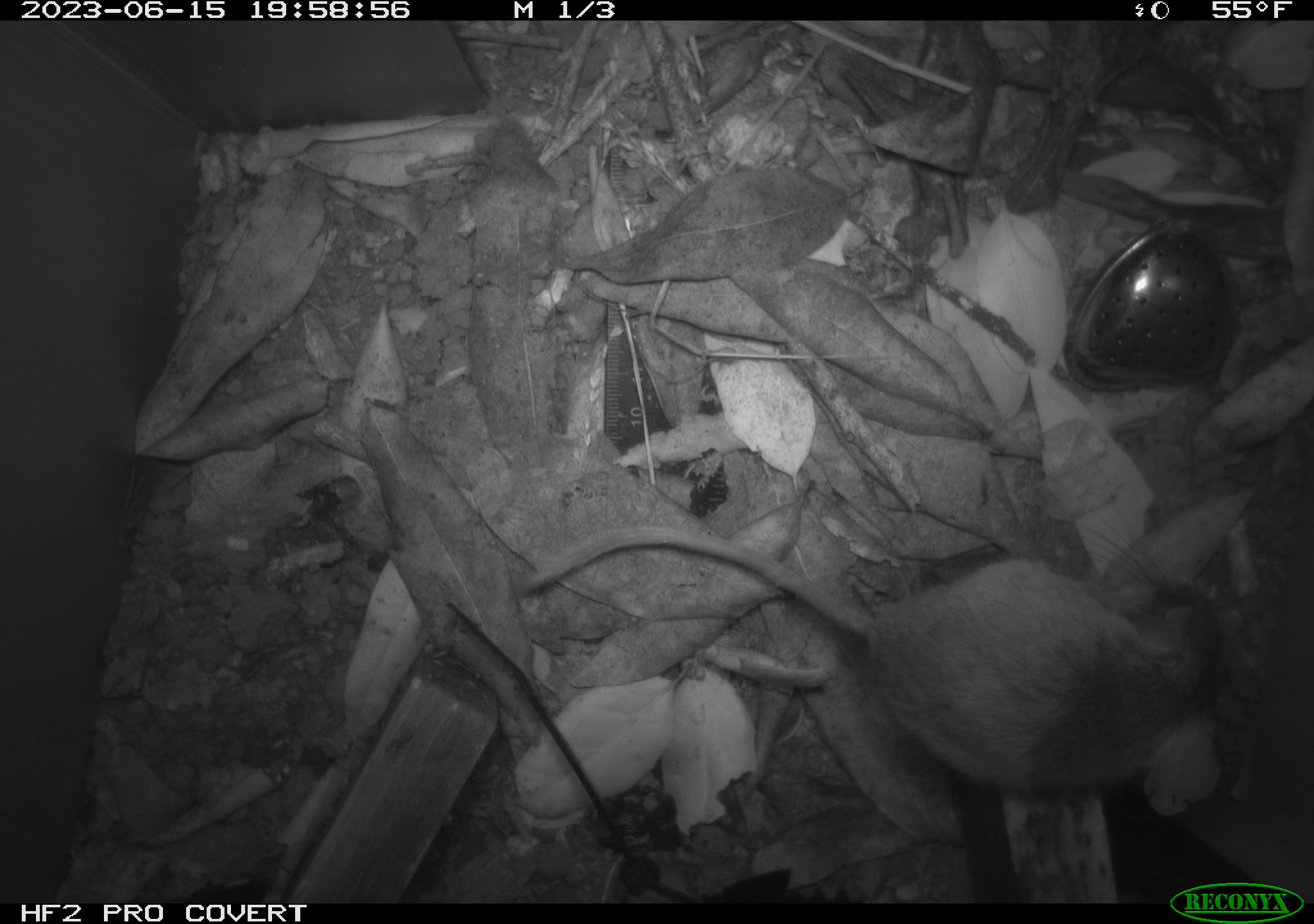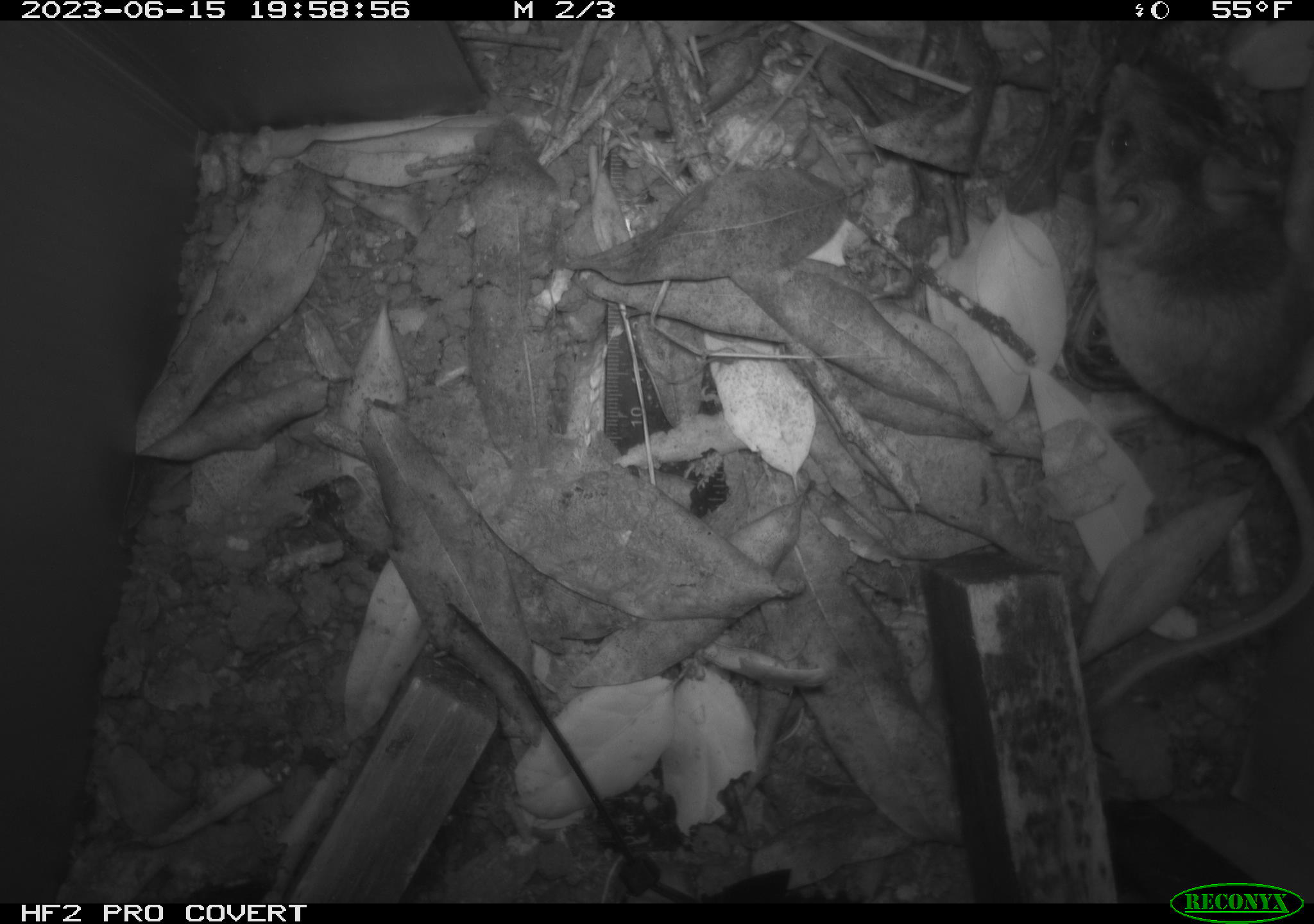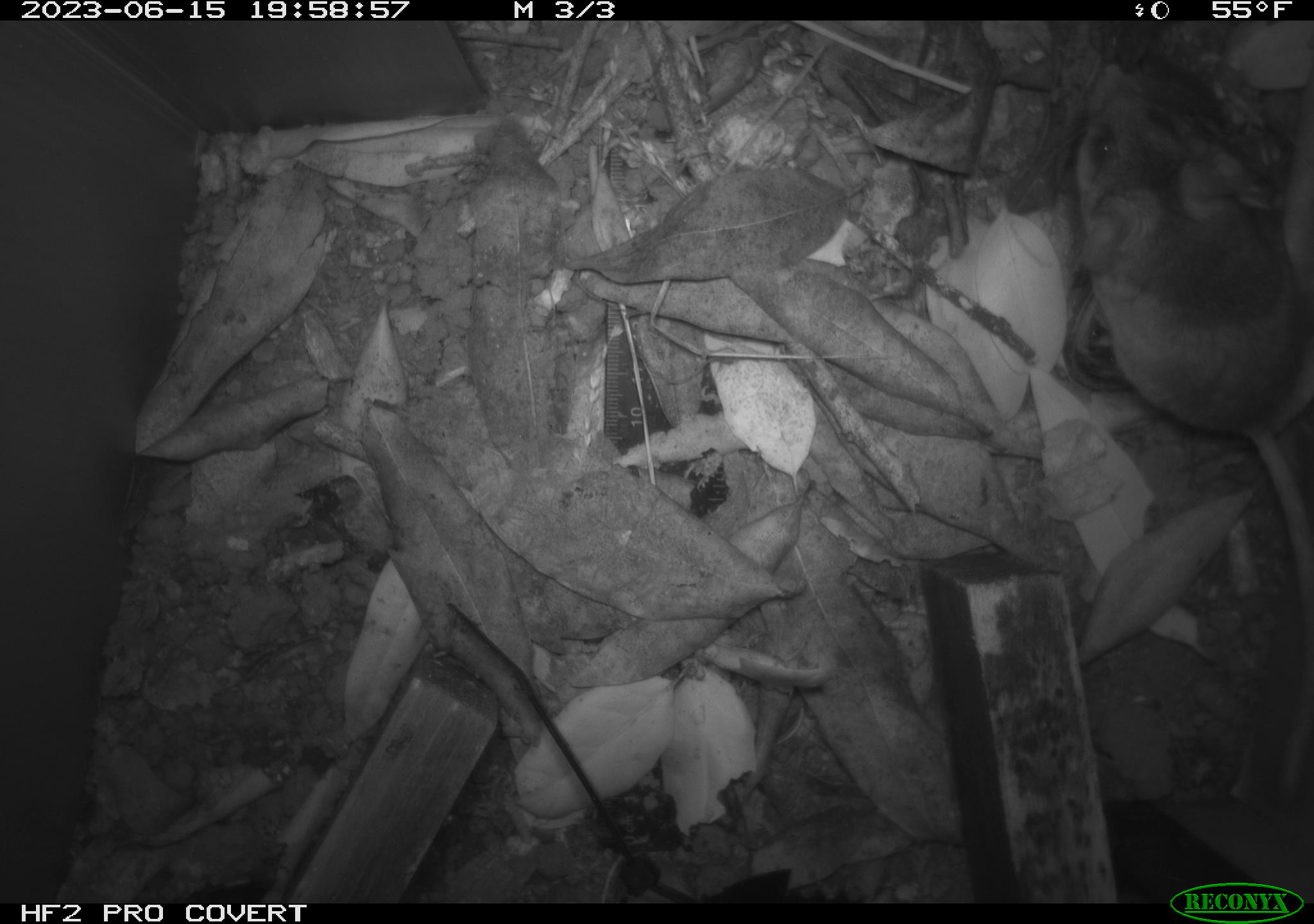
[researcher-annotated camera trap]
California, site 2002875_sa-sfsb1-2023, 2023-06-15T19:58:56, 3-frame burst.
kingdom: Animalia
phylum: Chordata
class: Mammalia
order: Rodentia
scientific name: Rodentia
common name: mouse species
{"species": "mouse species (Rodentia)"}